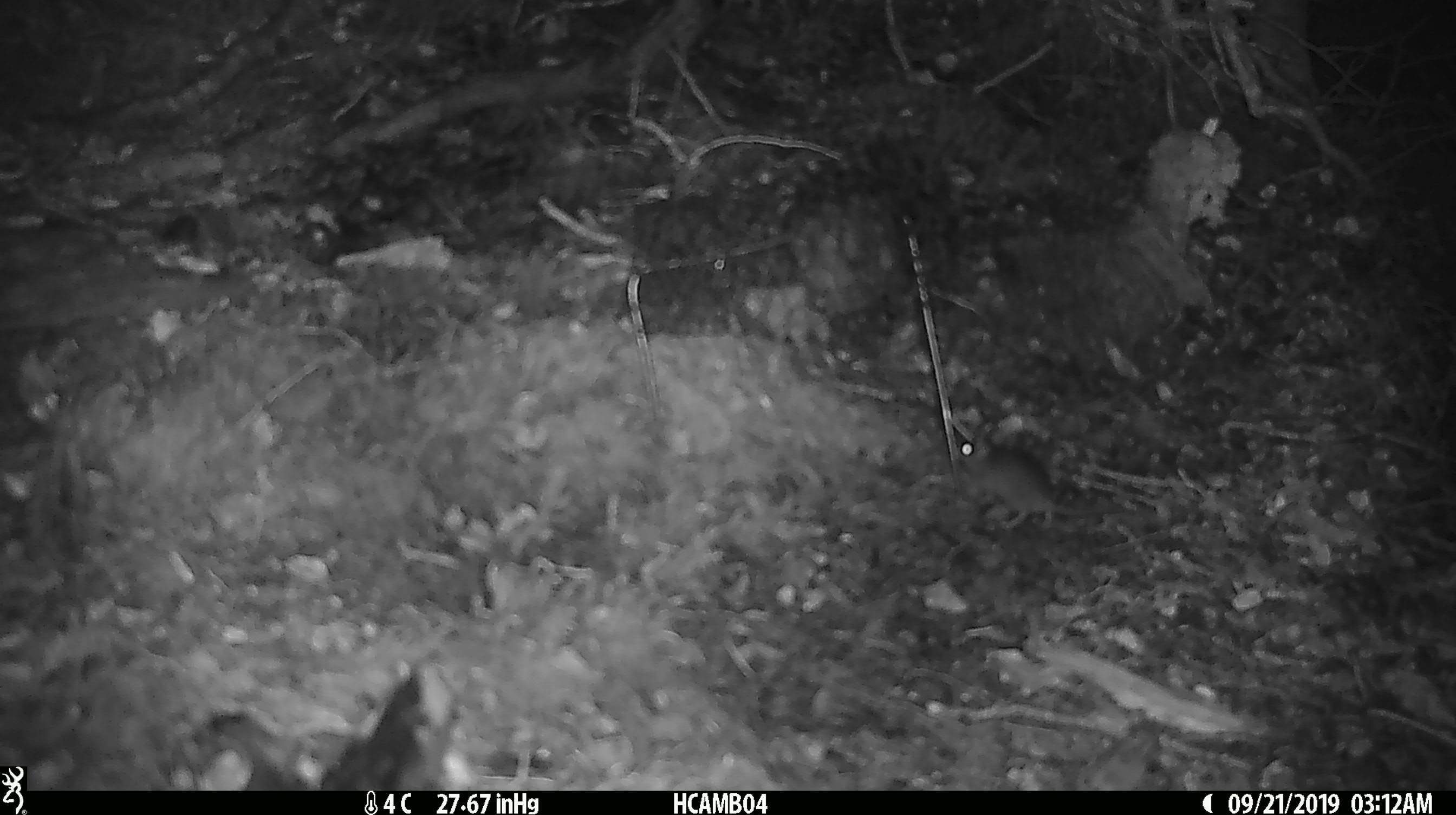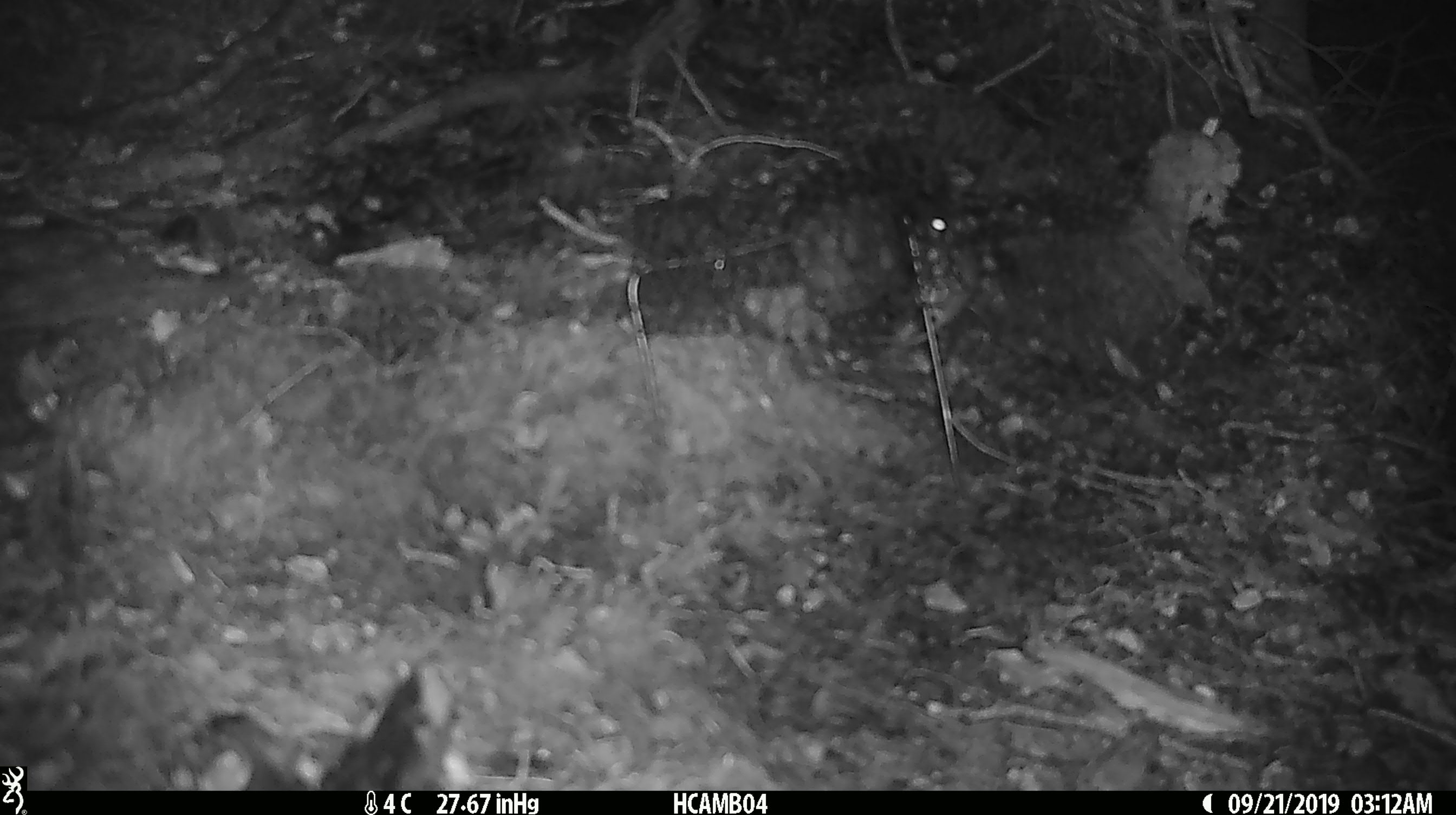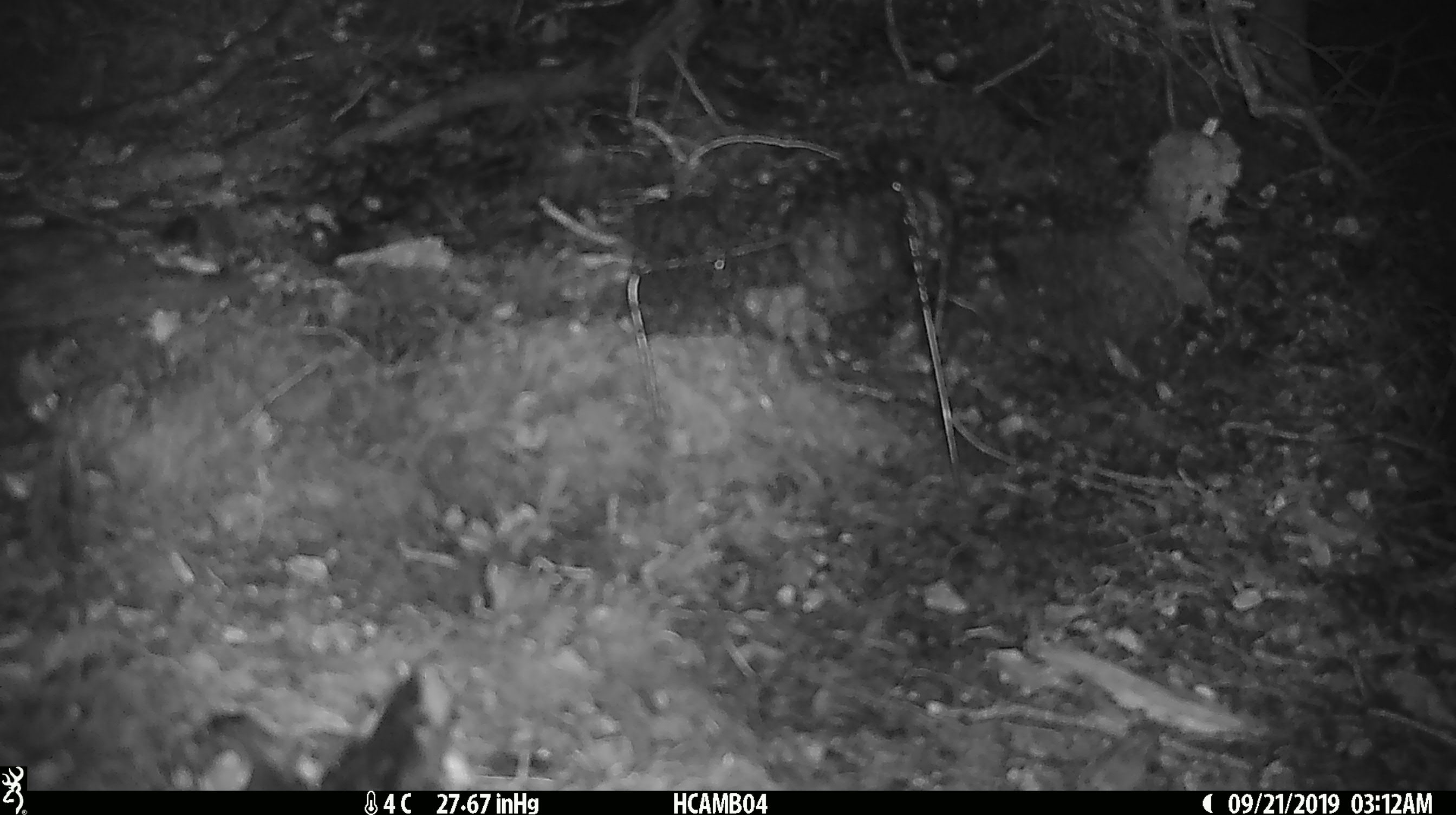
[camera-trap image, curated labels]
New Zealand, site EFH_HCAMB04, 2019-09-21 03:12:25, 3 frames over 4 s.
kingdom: Animalia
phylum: Chordata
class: Mammalia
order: Rodentia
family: Muridae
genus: Mus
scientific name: Mus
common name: mouse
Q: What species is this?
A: Mouse (Mus).